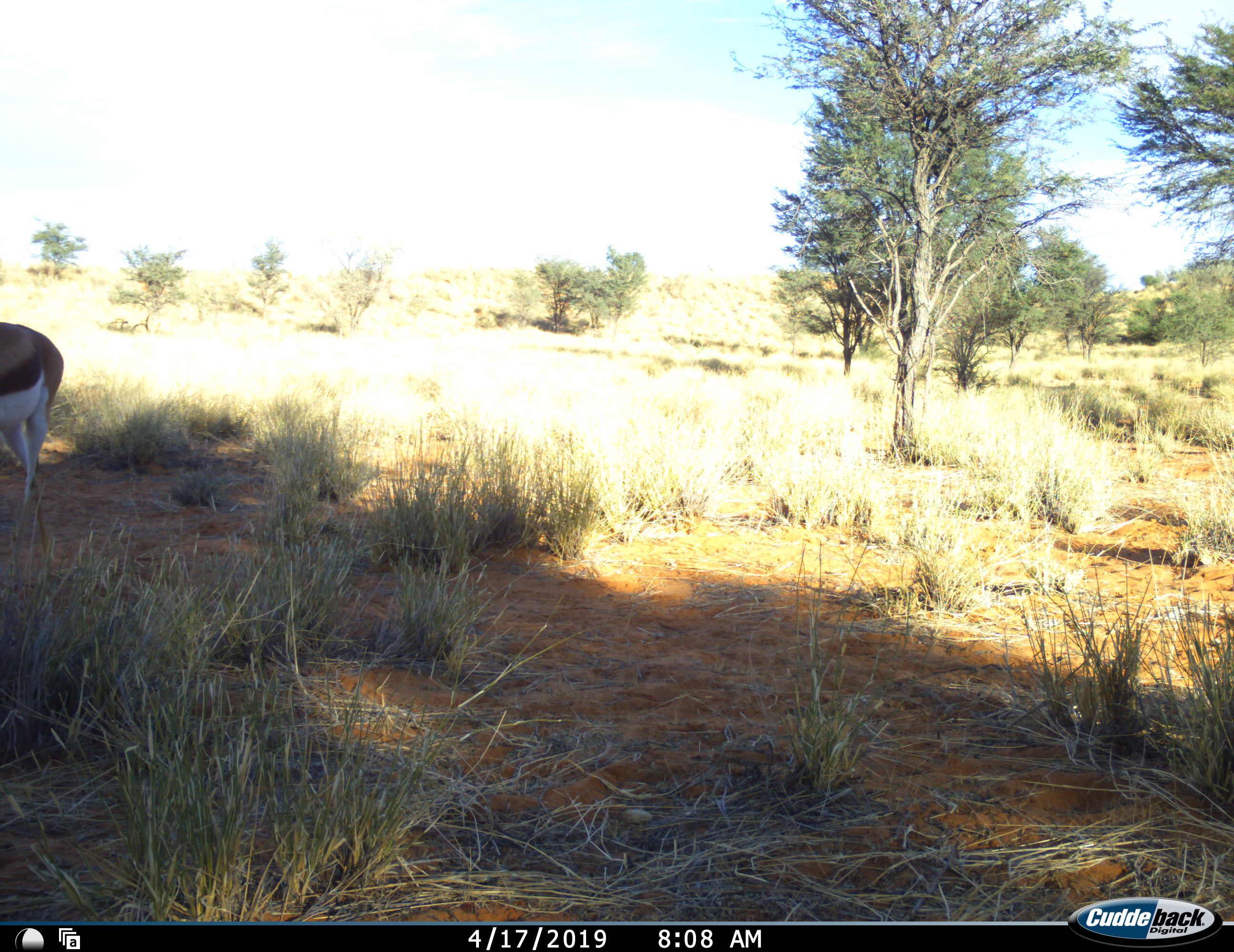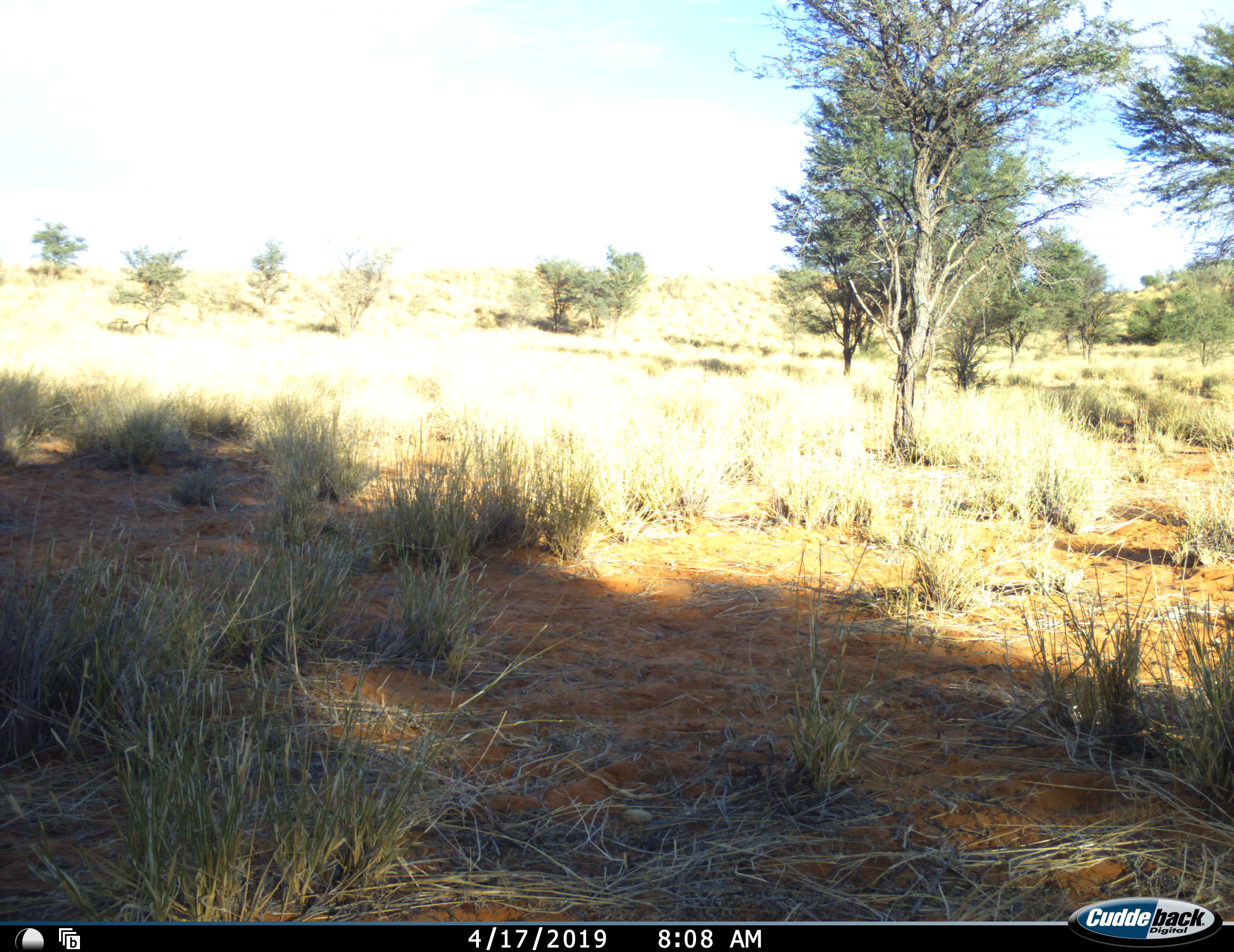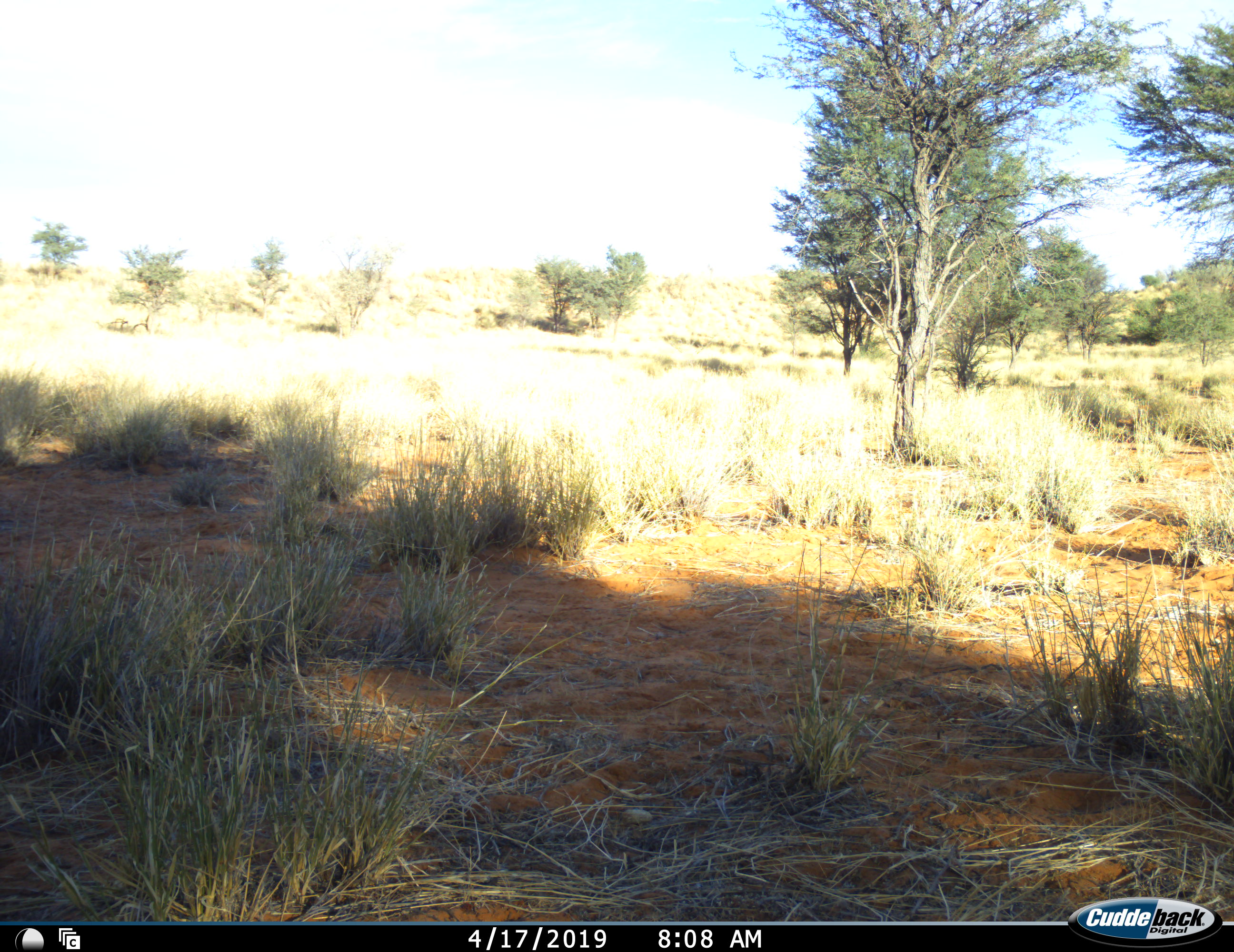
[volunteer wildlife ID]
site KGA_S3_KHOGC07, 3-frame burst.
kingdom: Animalia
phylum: Chordata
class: Mammalia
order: Artiodactyla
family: Bovidae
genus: Antidorcas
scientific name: Antidorcas marsupialis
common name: springbok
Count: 1.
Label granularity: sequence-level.